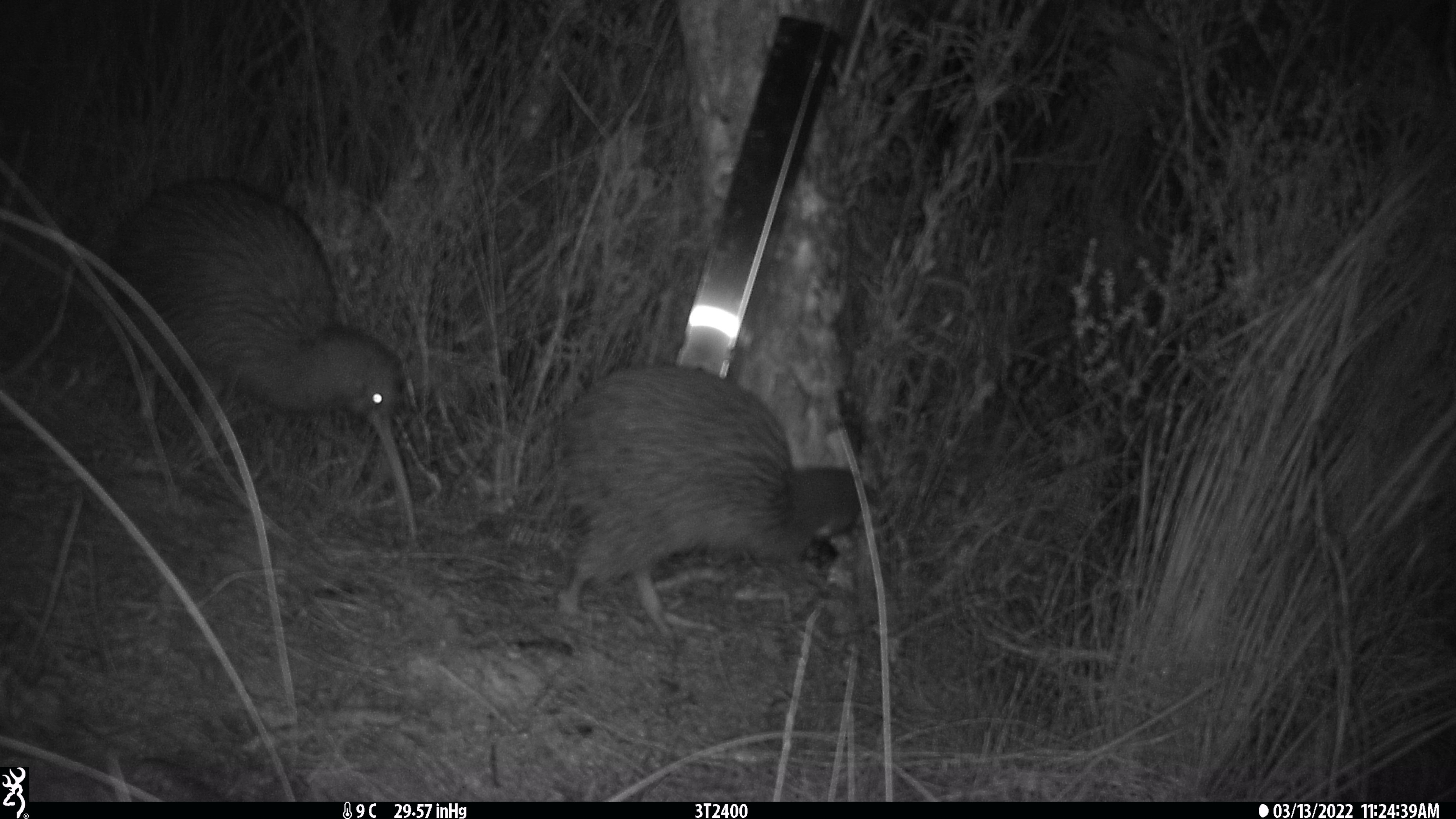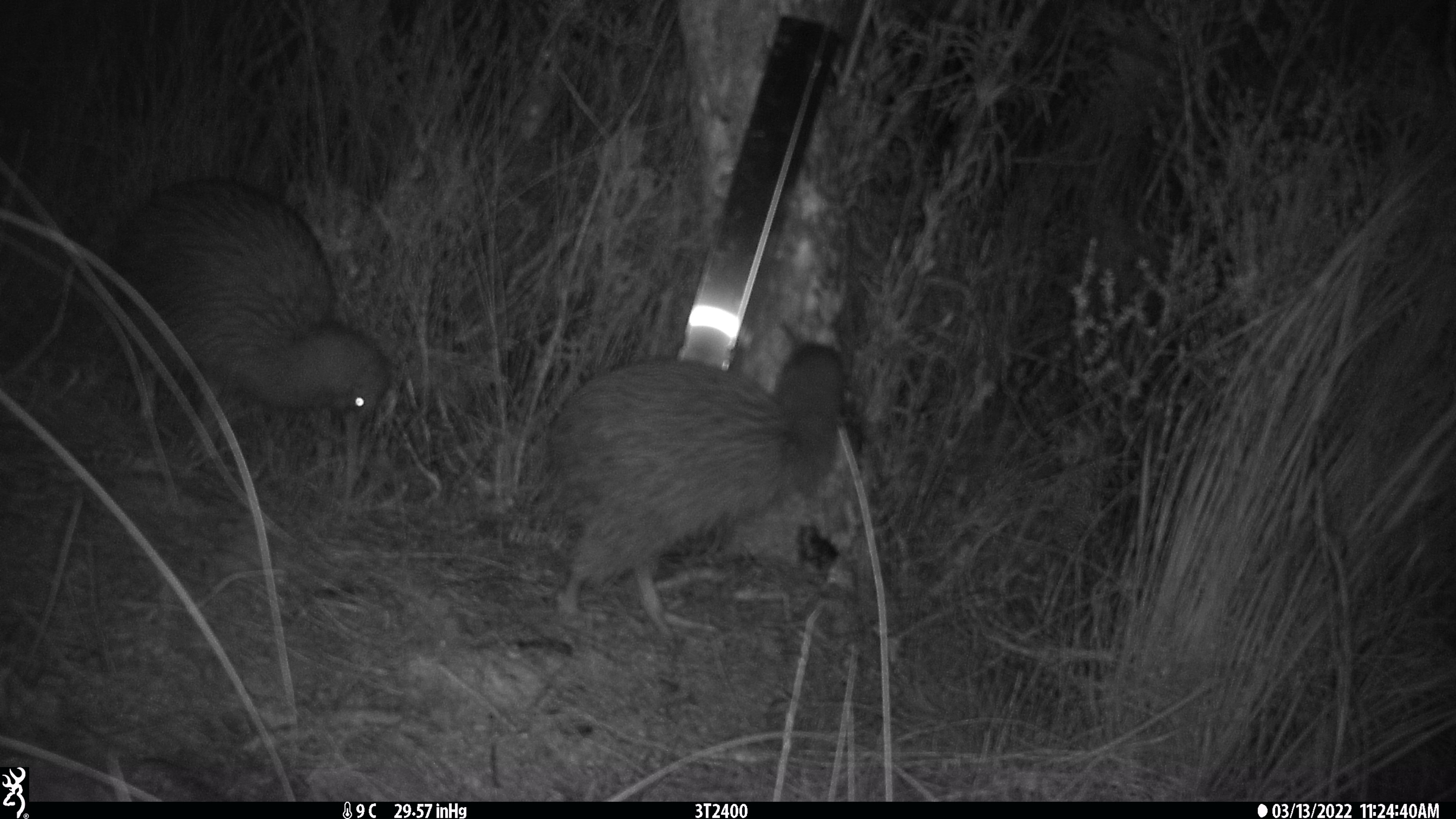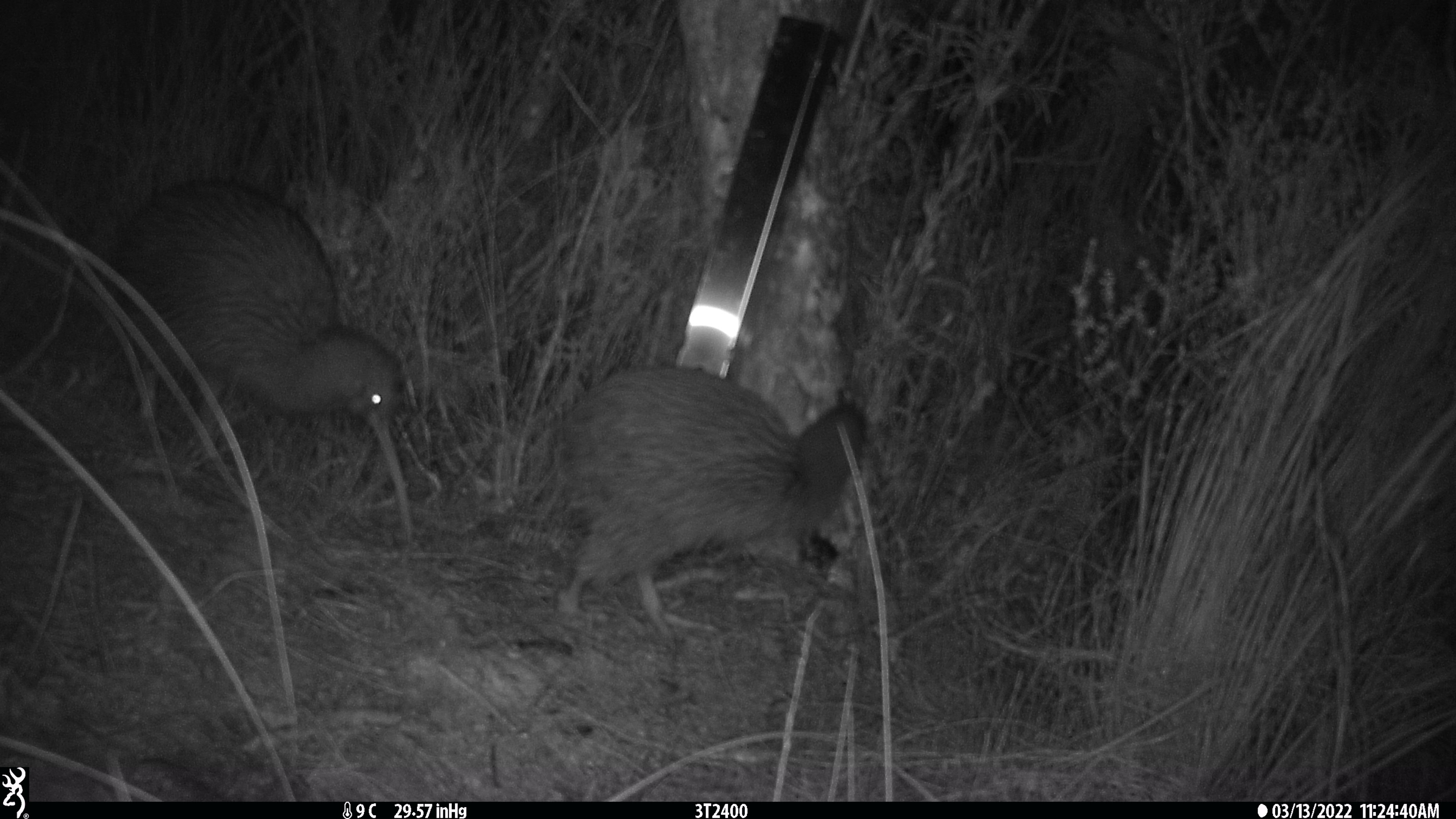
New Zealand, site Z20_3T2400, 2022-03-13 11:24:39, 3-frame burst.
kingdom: Animalia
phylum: Chordata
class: Aves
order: Apterygiformes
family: Apterygidae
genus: Apteryx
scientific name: Apteryx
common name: kiwi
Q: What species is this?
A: Kiwi (Apteryx).